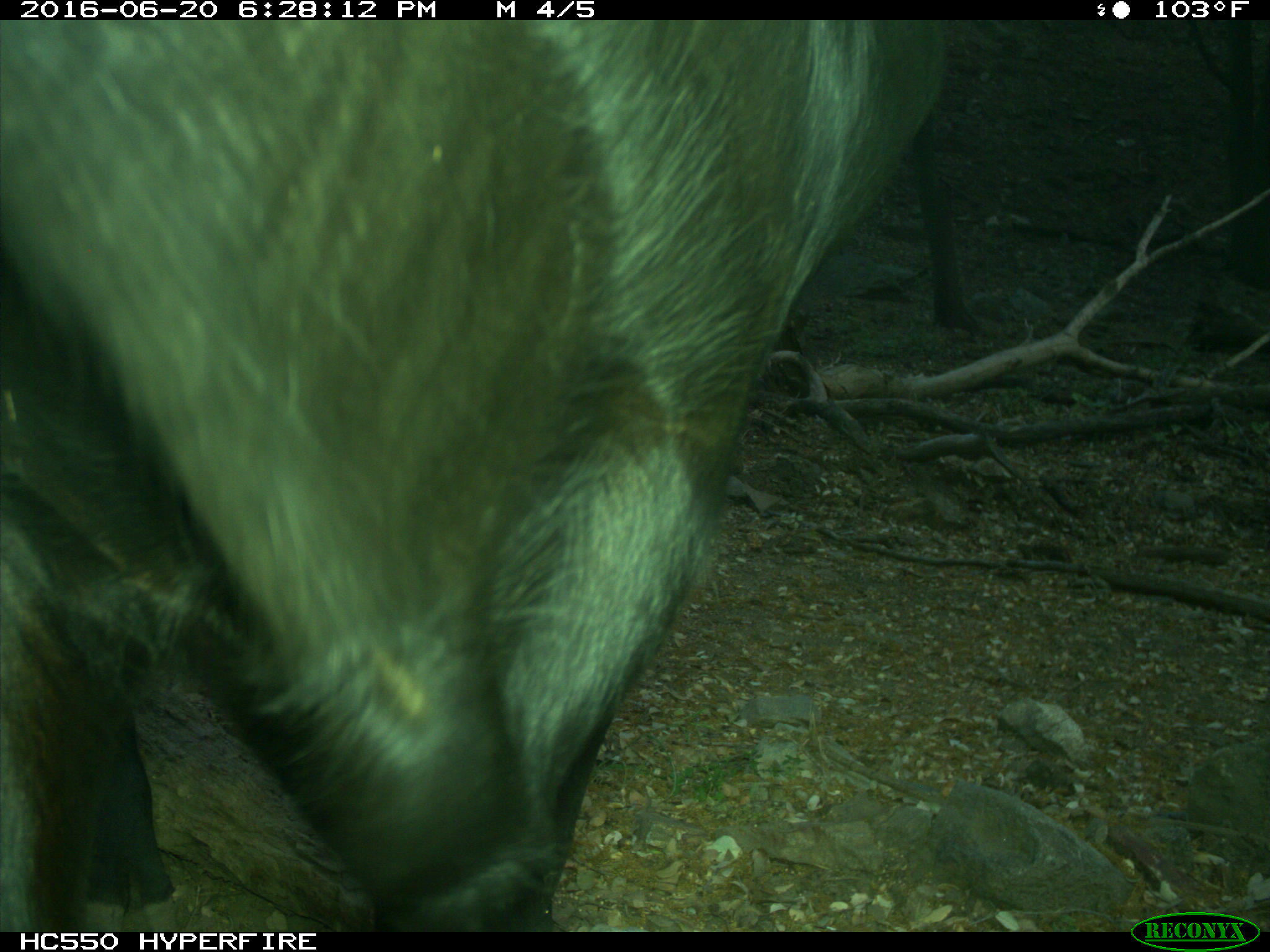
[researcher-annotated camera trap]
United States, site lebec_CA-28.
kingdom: Animalia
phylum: Chordata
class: Mammalia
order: Artiodactyla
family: Bovidae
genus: Bos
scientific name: Bos taurus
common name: domestic cow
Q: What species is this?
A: Bos taurus (domestic cow).